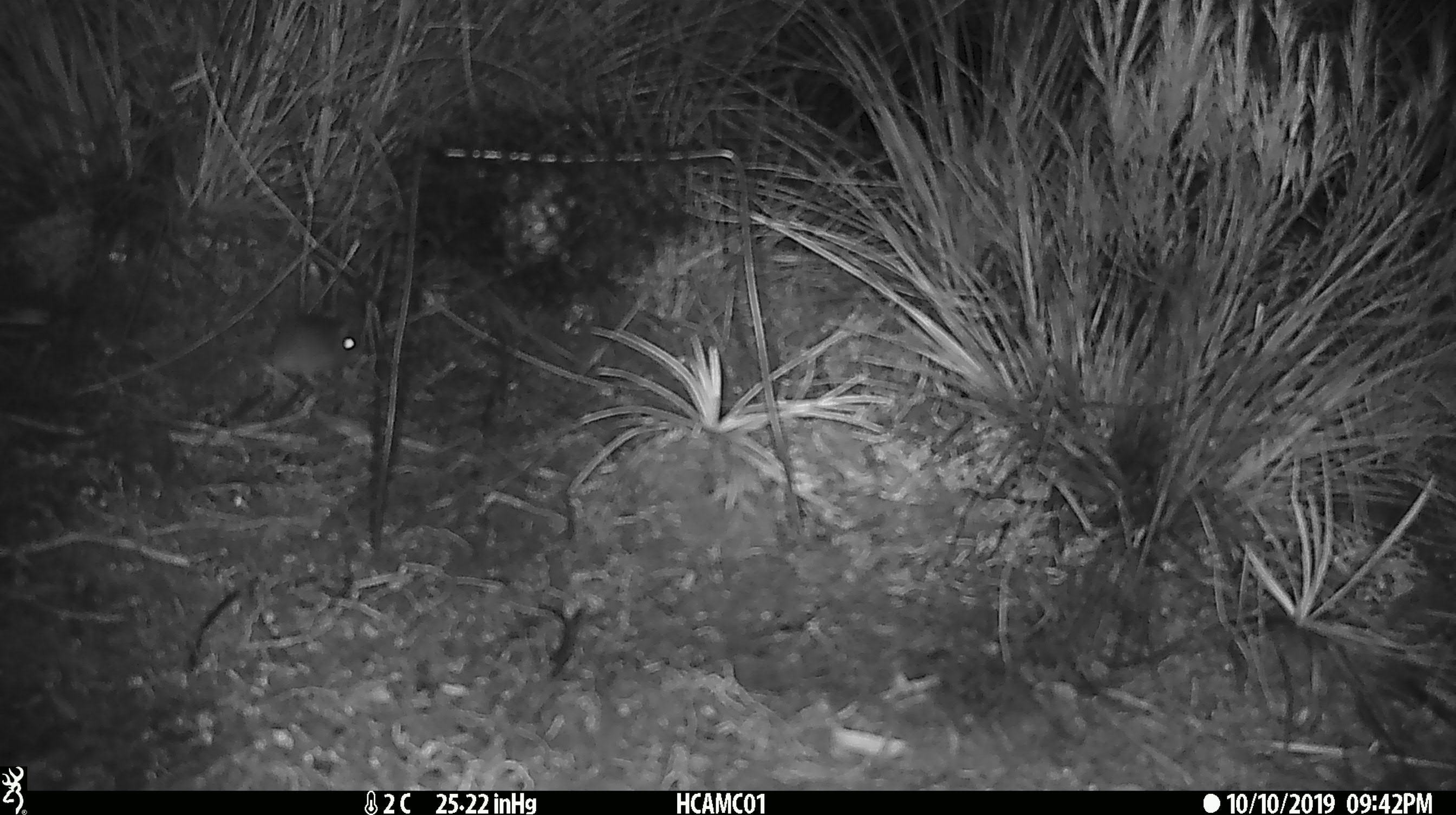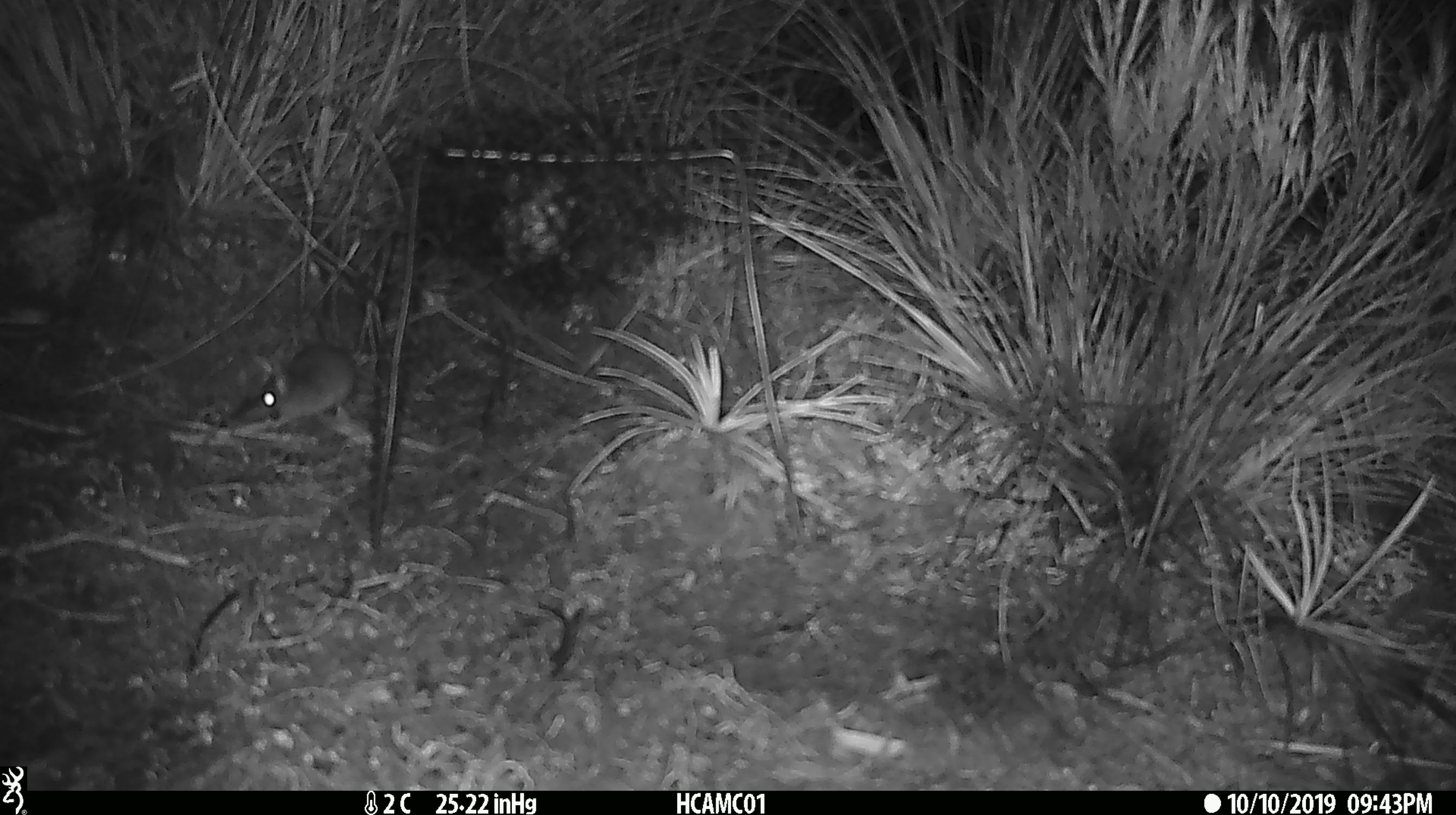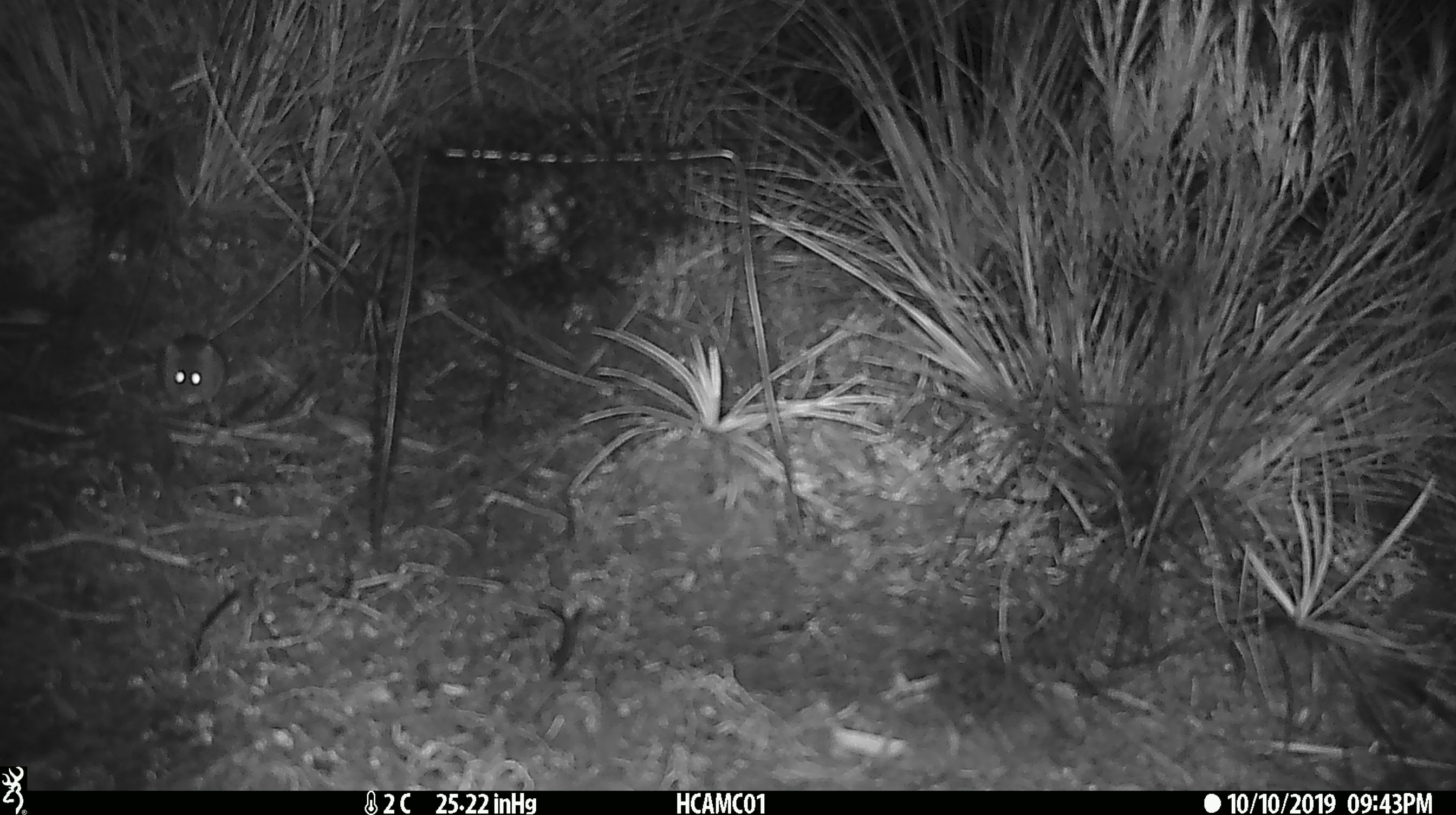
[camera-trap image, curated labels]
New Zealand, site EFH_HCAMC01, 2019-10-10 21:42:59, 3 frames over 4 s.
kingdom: Animalia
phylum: Chordata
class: Mammalia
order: Rodentia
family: Muridae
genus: Mus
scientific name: Mus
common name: mouse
Mouse (Mus).